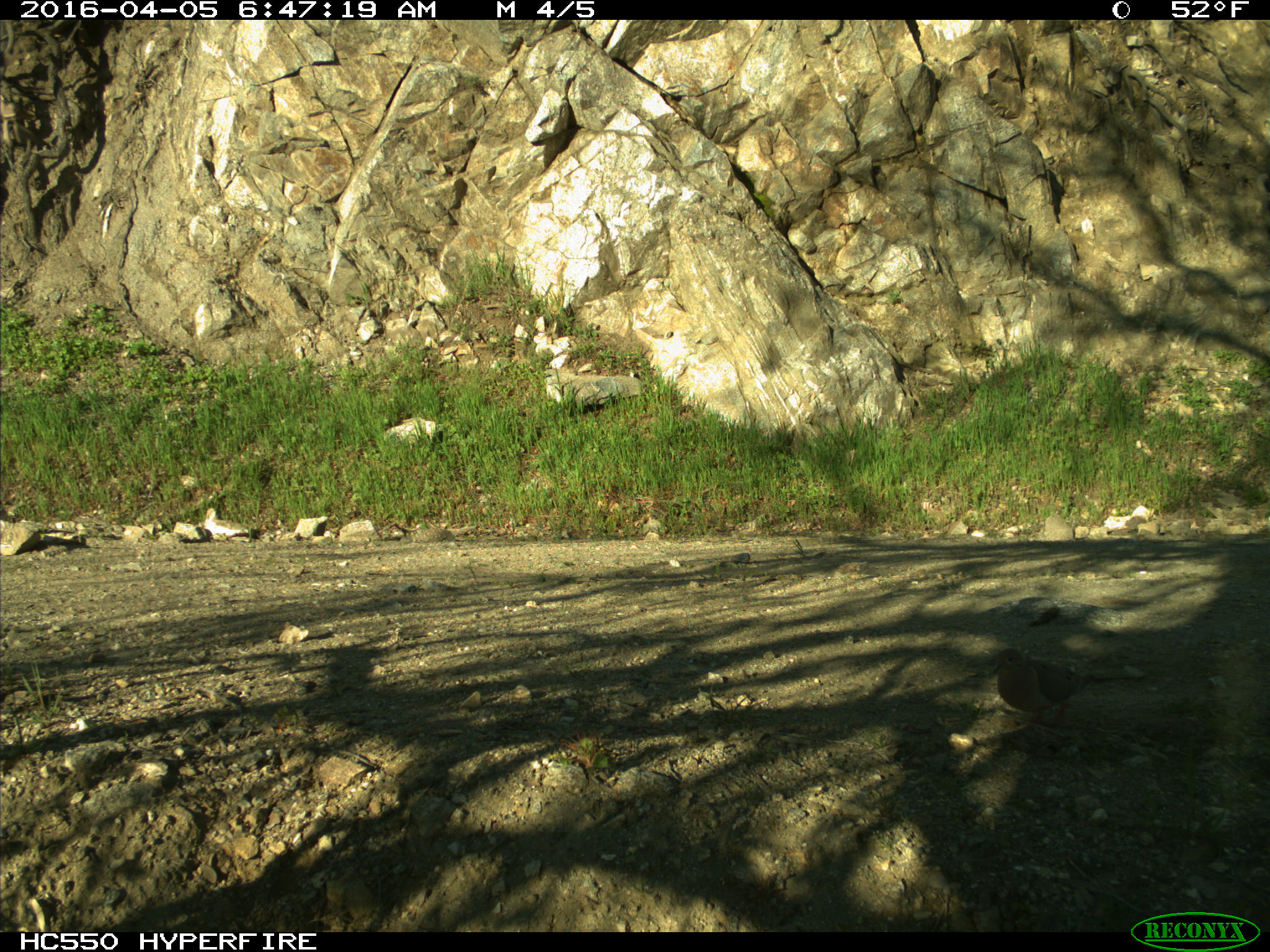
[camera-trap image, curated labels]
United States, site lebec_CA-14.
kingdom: Animalia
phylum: Chordata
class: Aves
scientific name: Aves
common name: birds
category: unidentified bird